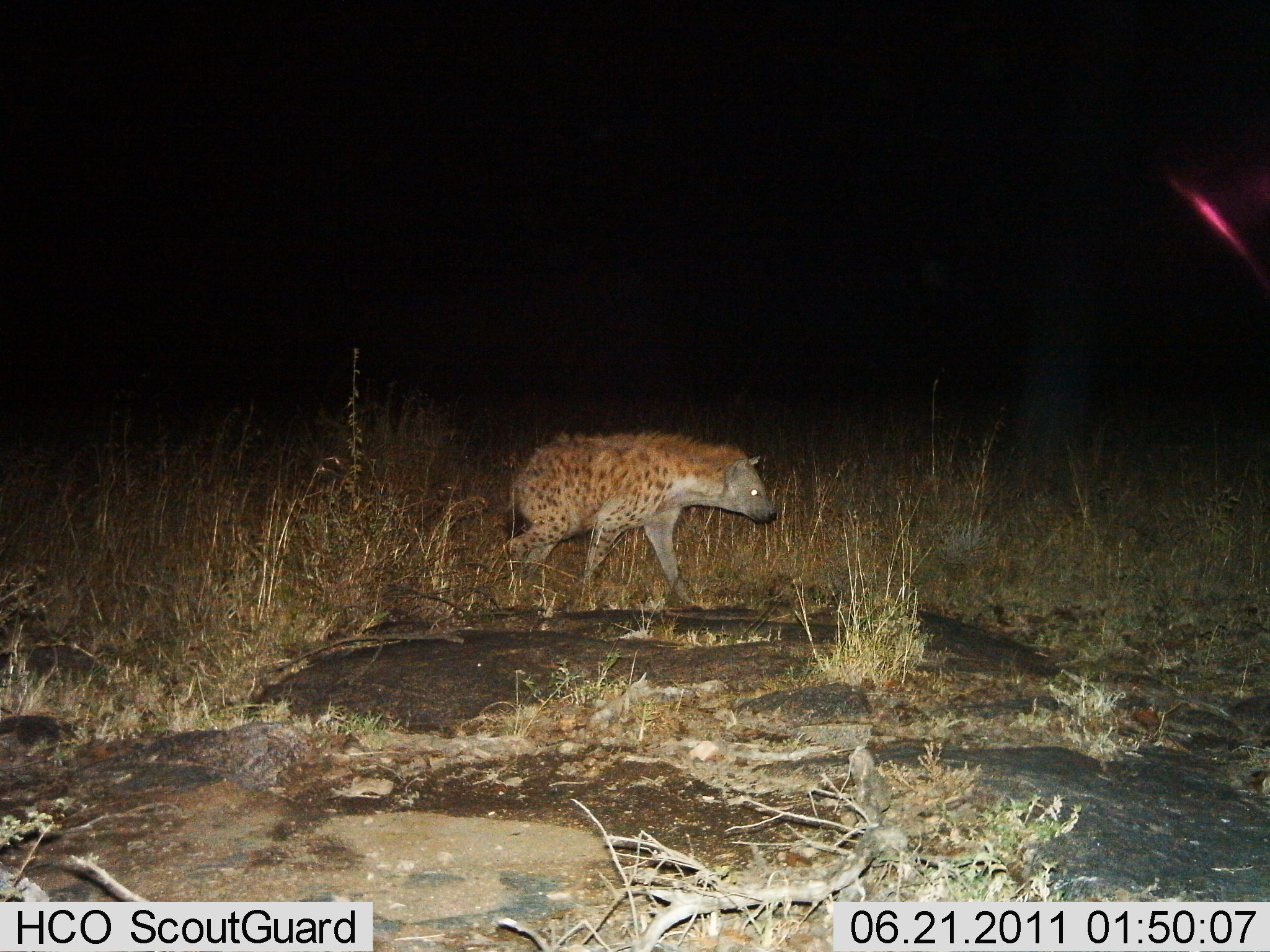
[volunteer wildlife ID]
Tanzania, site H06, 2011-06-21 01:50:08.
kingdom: Animalia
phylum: Chordata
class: Mammalia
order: Carnivora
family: Hyaenidae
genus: Crocuta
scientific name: Crocuta crocuta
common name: spotted hyena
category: hyenaspotted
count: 1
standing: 11%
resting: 0%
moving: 89%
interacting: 0%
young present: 0%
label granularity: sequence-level